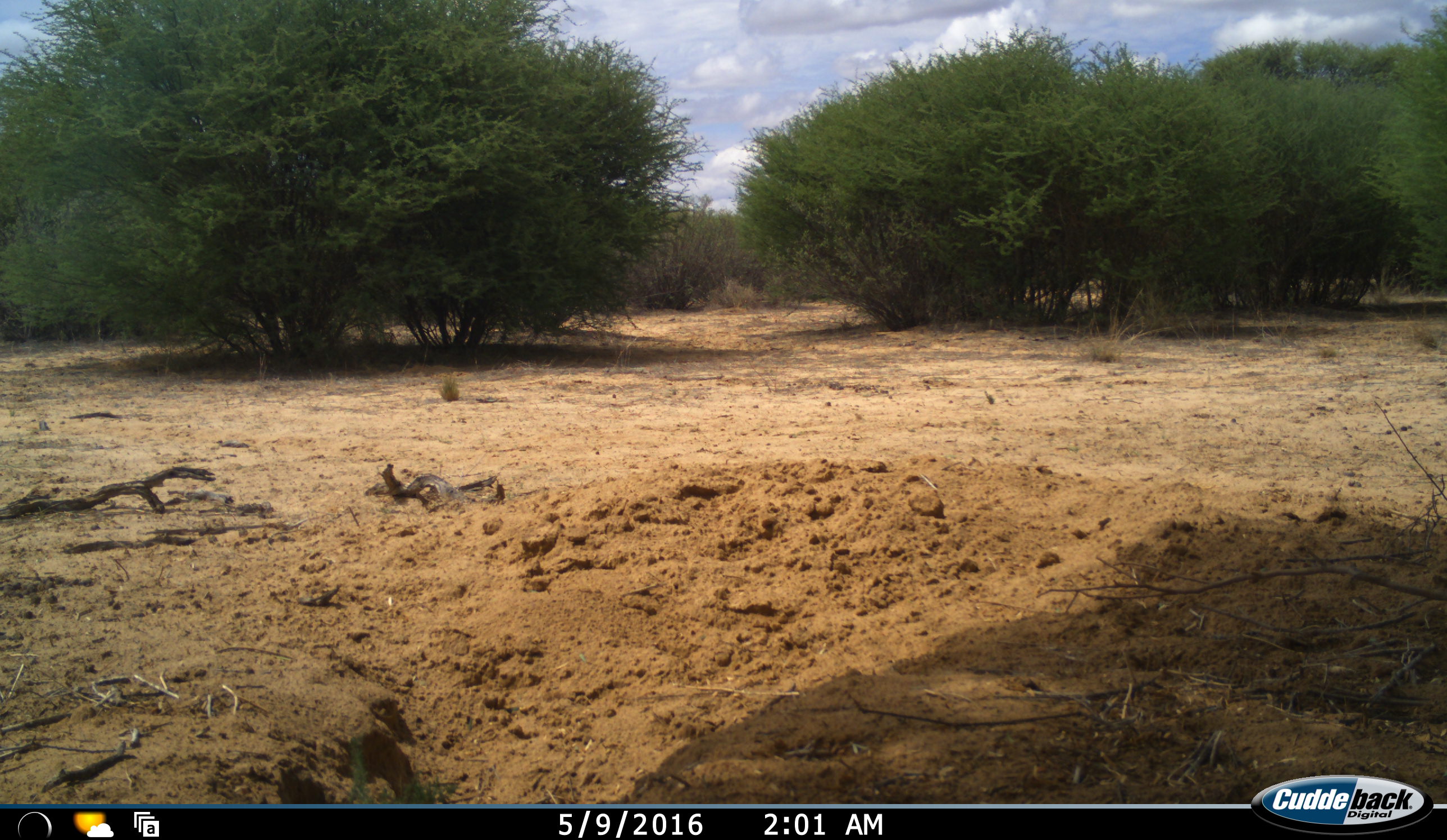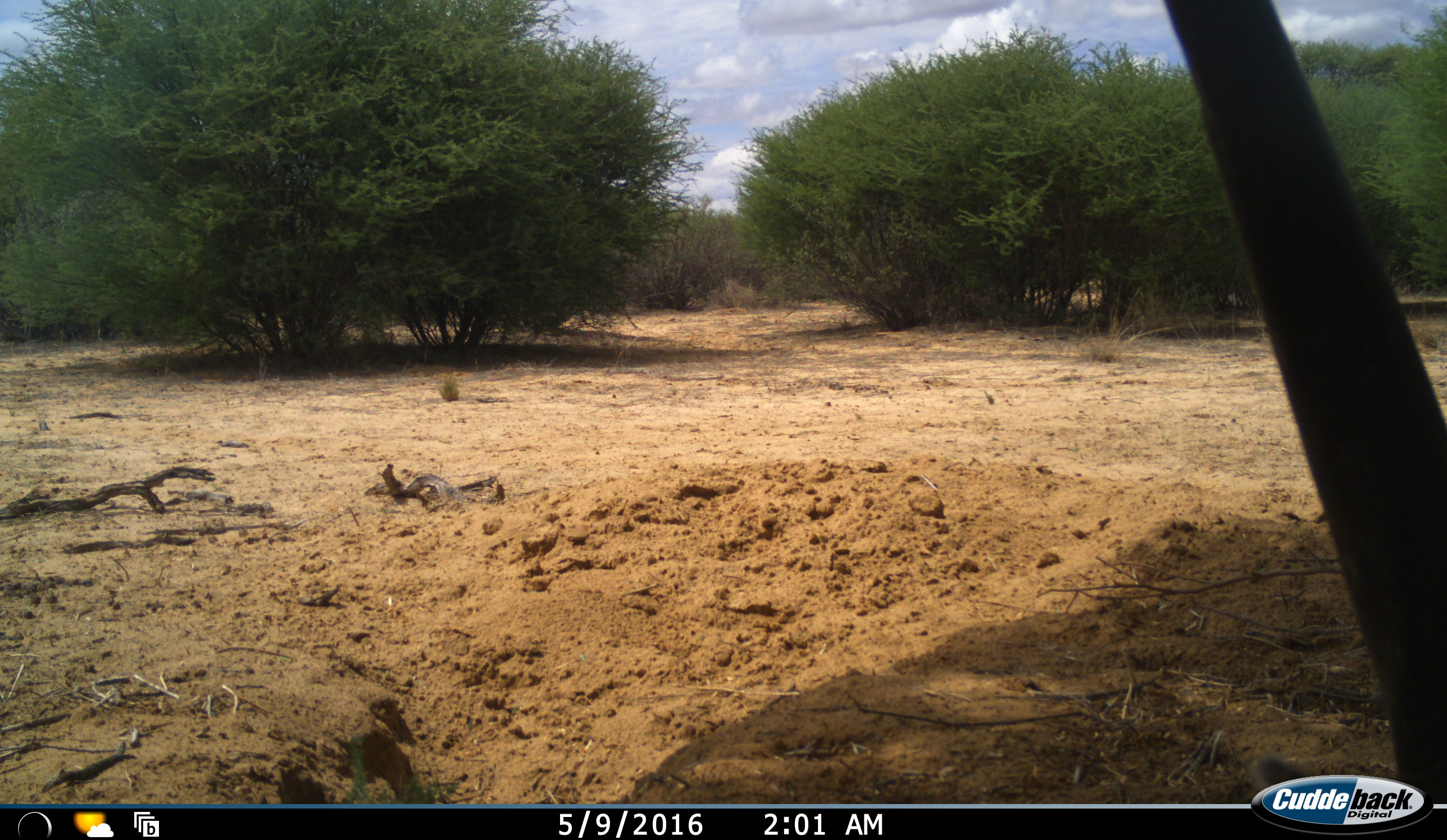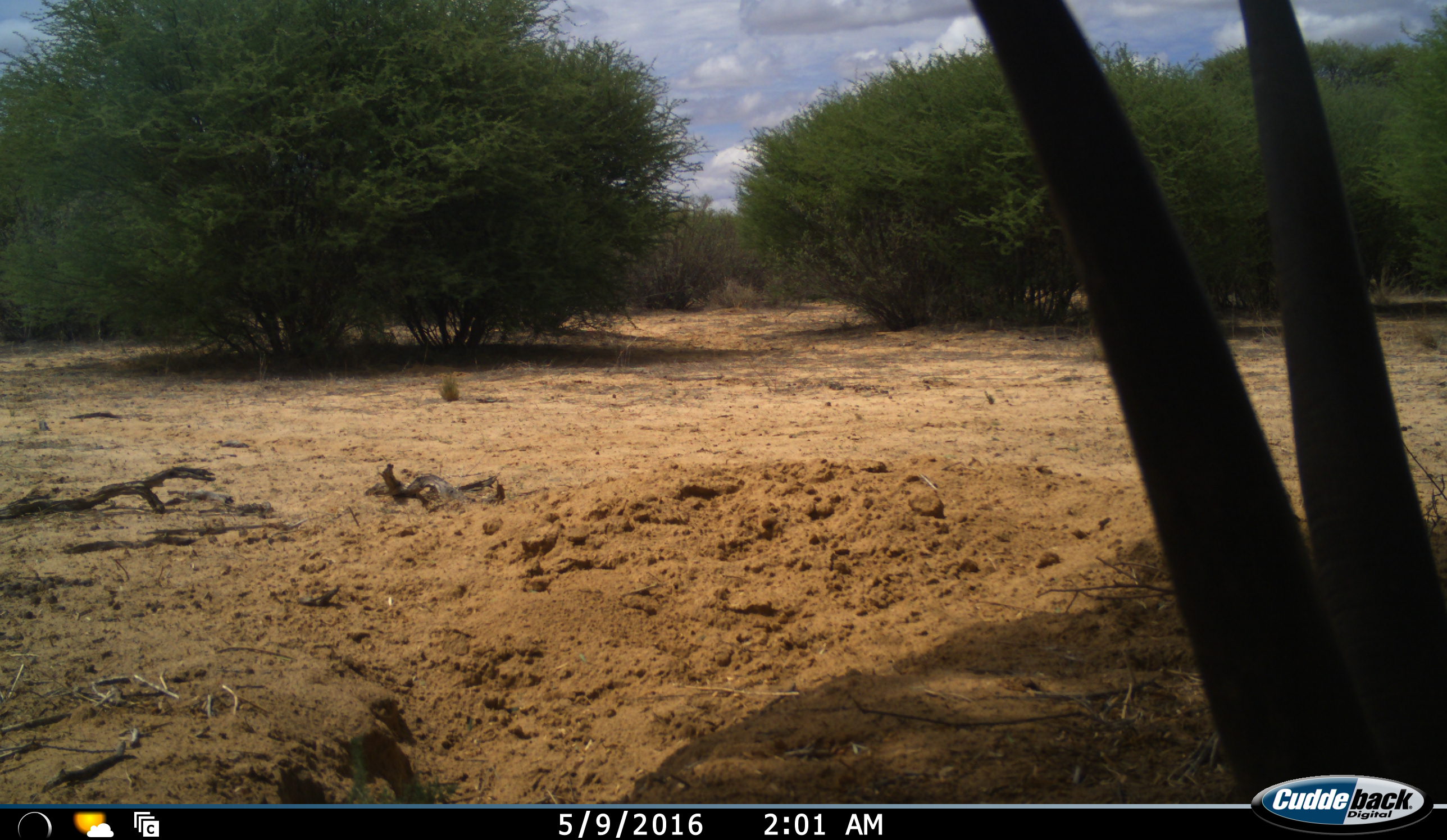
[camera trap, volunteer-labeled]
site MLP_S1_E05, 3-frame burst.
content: unidentified animal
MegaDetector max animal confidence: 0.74